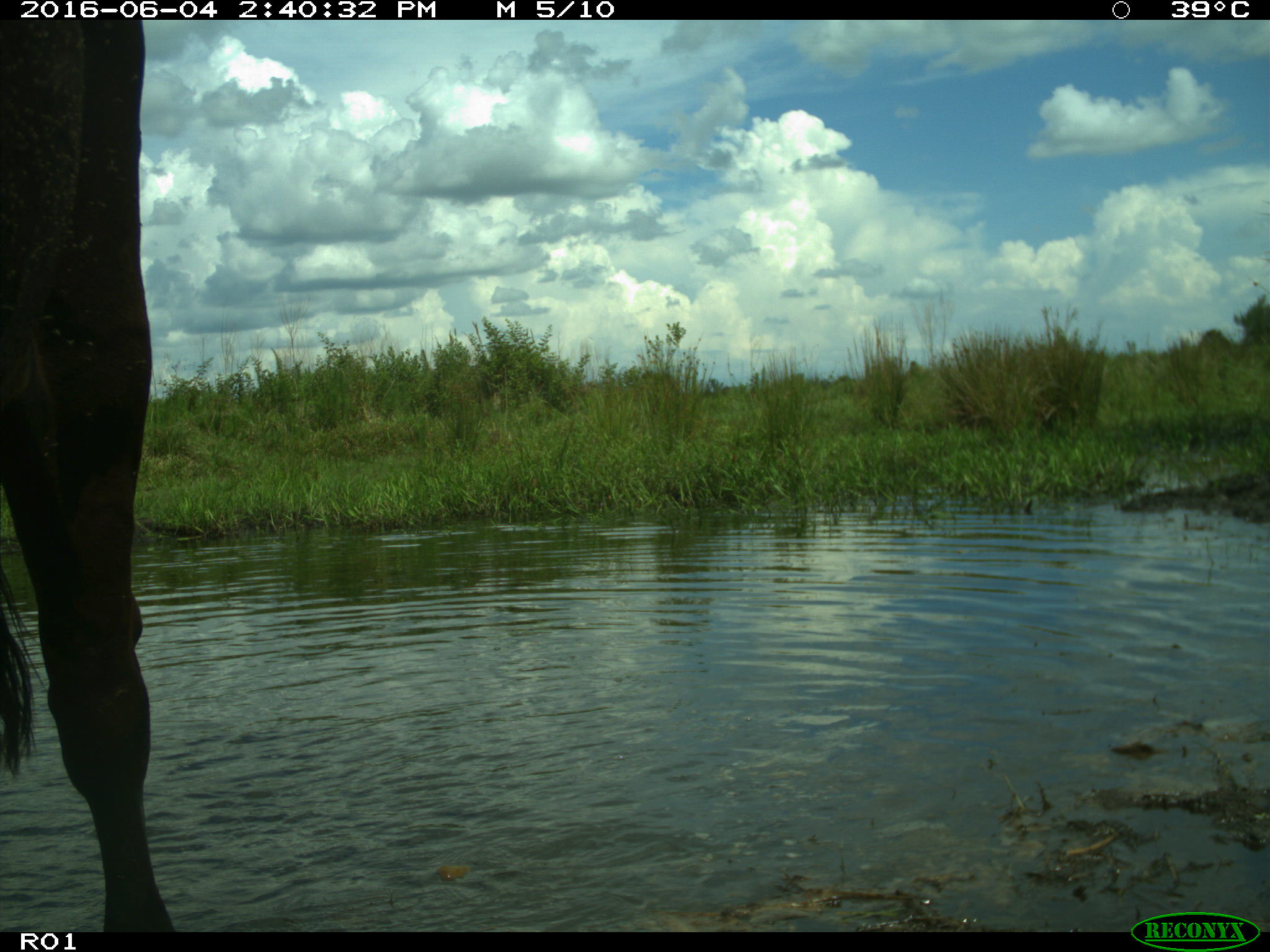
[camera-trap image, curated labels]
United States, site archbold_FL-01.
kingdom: Animalia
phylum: Chordata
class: Mammalia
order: Artiodactyla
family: Bovidae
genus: Bos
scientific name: Bos taurus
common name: domestic cow